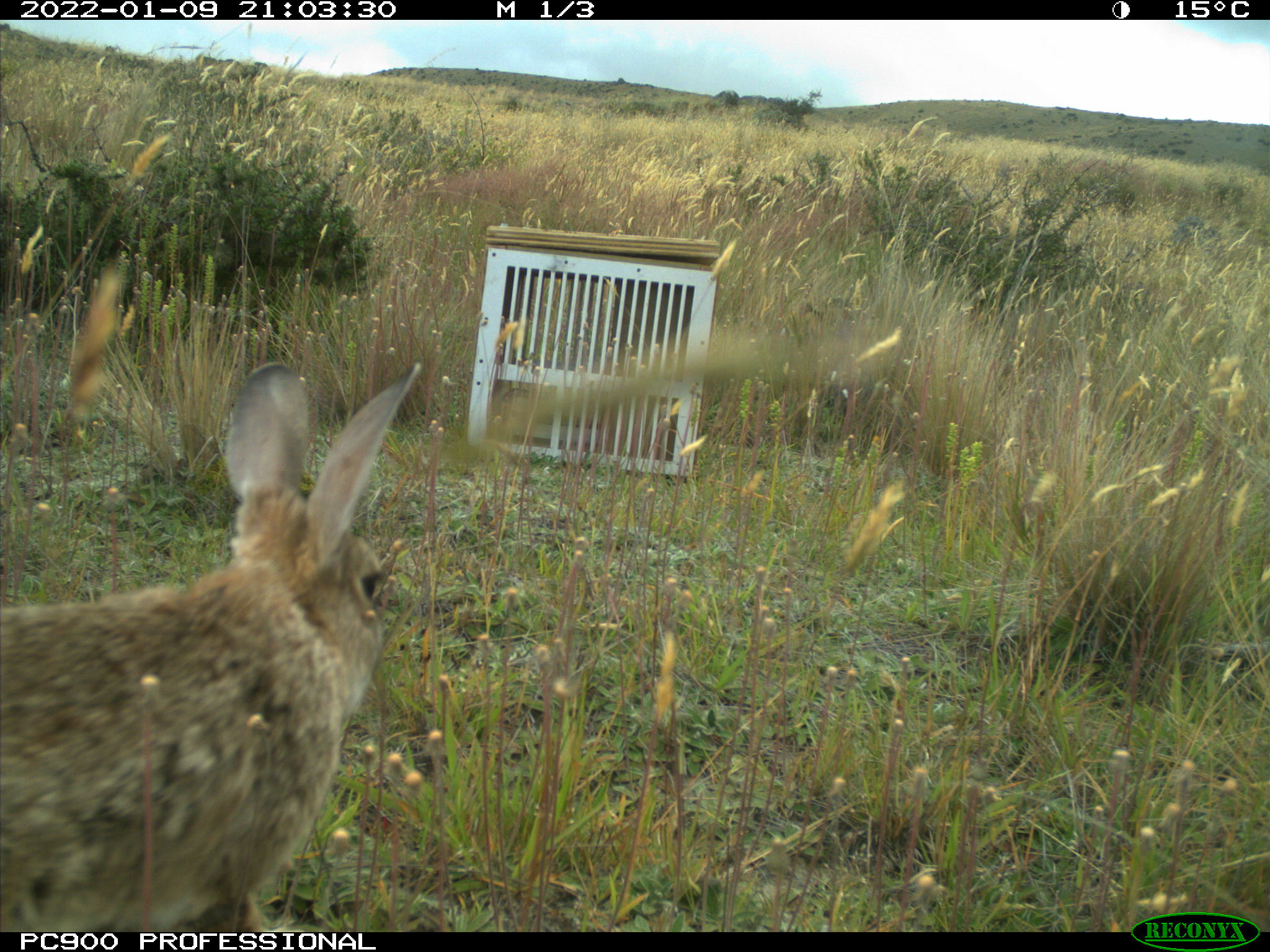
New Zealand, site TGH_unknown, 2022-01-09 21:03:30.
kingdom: Animalia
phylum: Chordata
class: Mammalia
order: Lagomorpha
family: Leporidae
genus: Oryctolagus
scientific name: Oryctolagus cuniculus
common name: european rabbit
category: rabbit